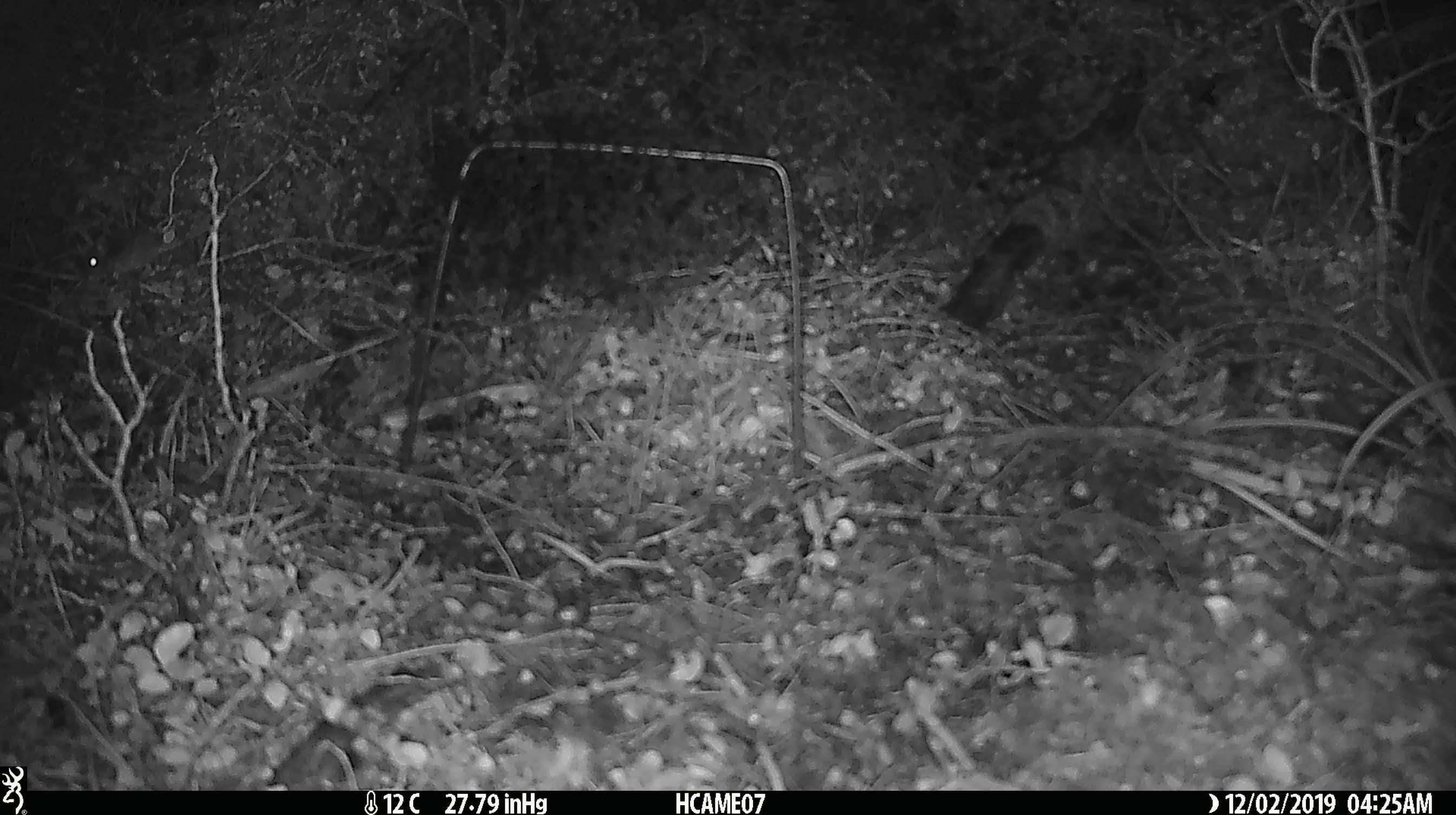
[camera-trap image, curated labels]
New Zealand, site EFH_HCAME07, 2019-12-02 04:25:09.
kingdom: Animalia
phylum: Chordata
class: Mammalia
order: Rodentia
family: Muridae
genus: Mus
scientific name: Mus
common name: mouse